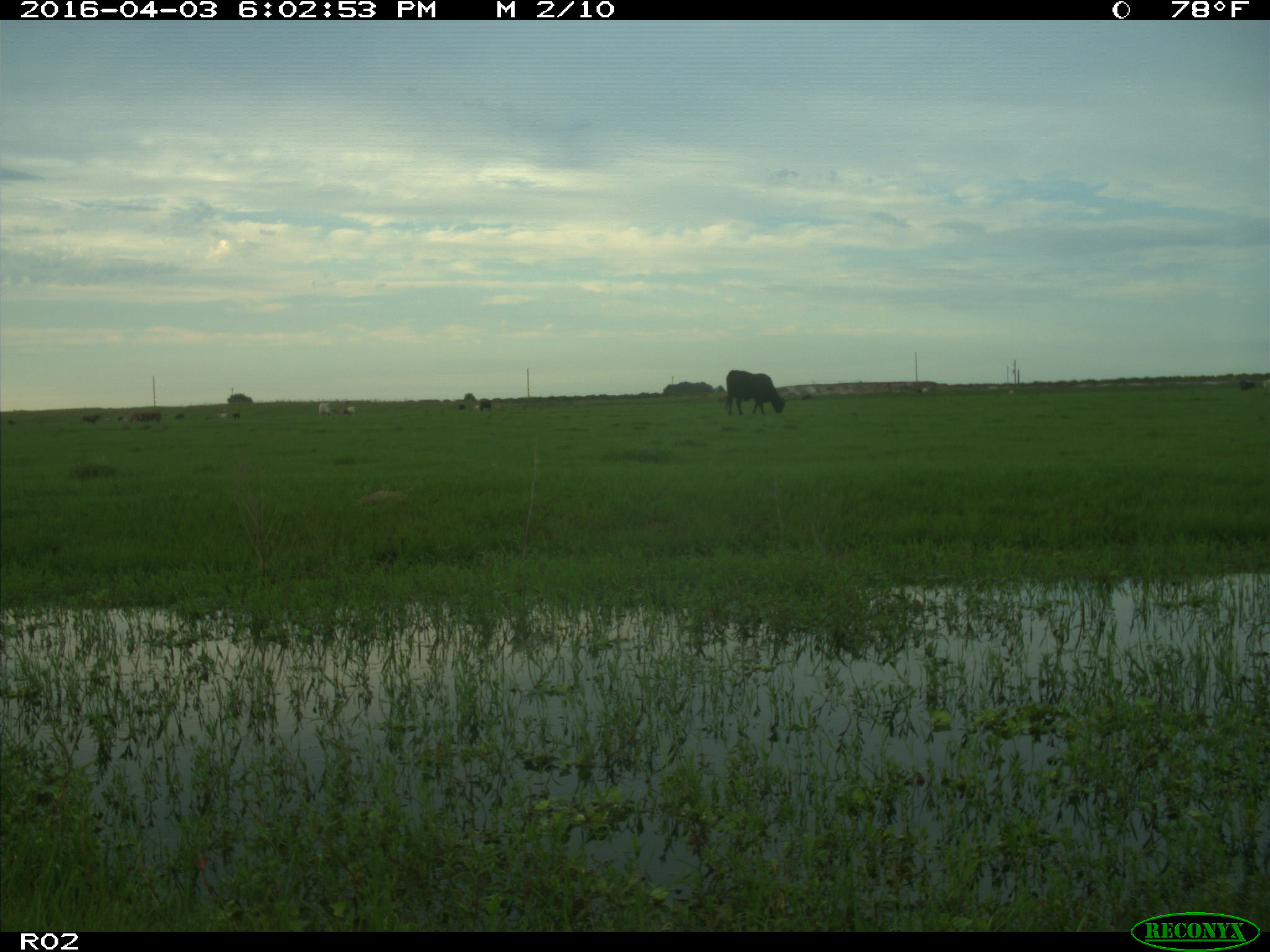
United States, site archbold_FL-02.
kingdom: Animalia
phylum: Chordata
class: Mammalia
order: Artiodactyla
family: Bovidae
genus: Bos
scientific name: Bos taurus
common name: domestic cow